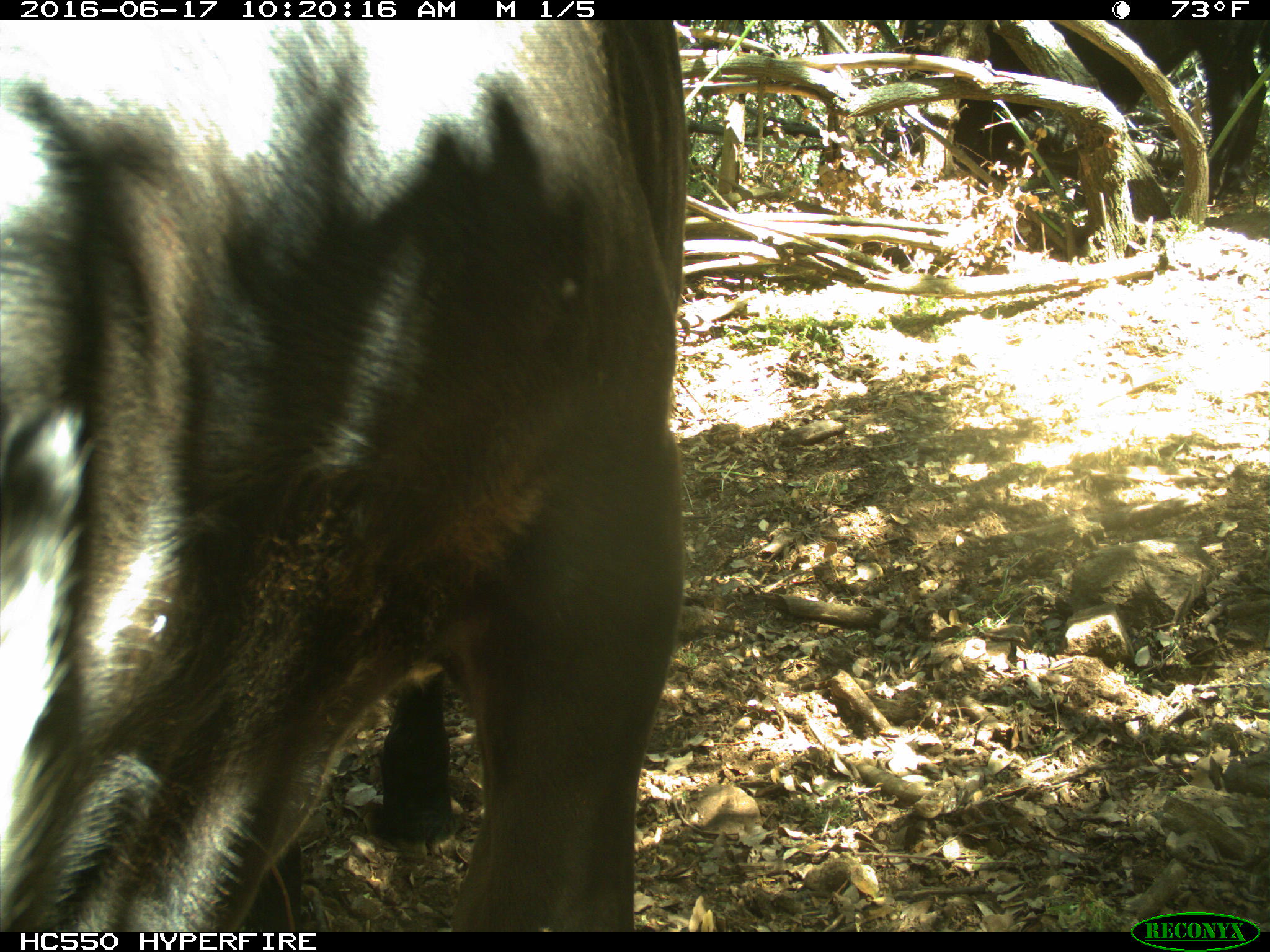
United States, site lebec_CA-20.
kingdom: Animalia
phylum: Chordata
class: Mammalia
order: Artiodactyla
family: Bovidae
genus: Bos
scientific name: Bos taurus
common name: domestic cow